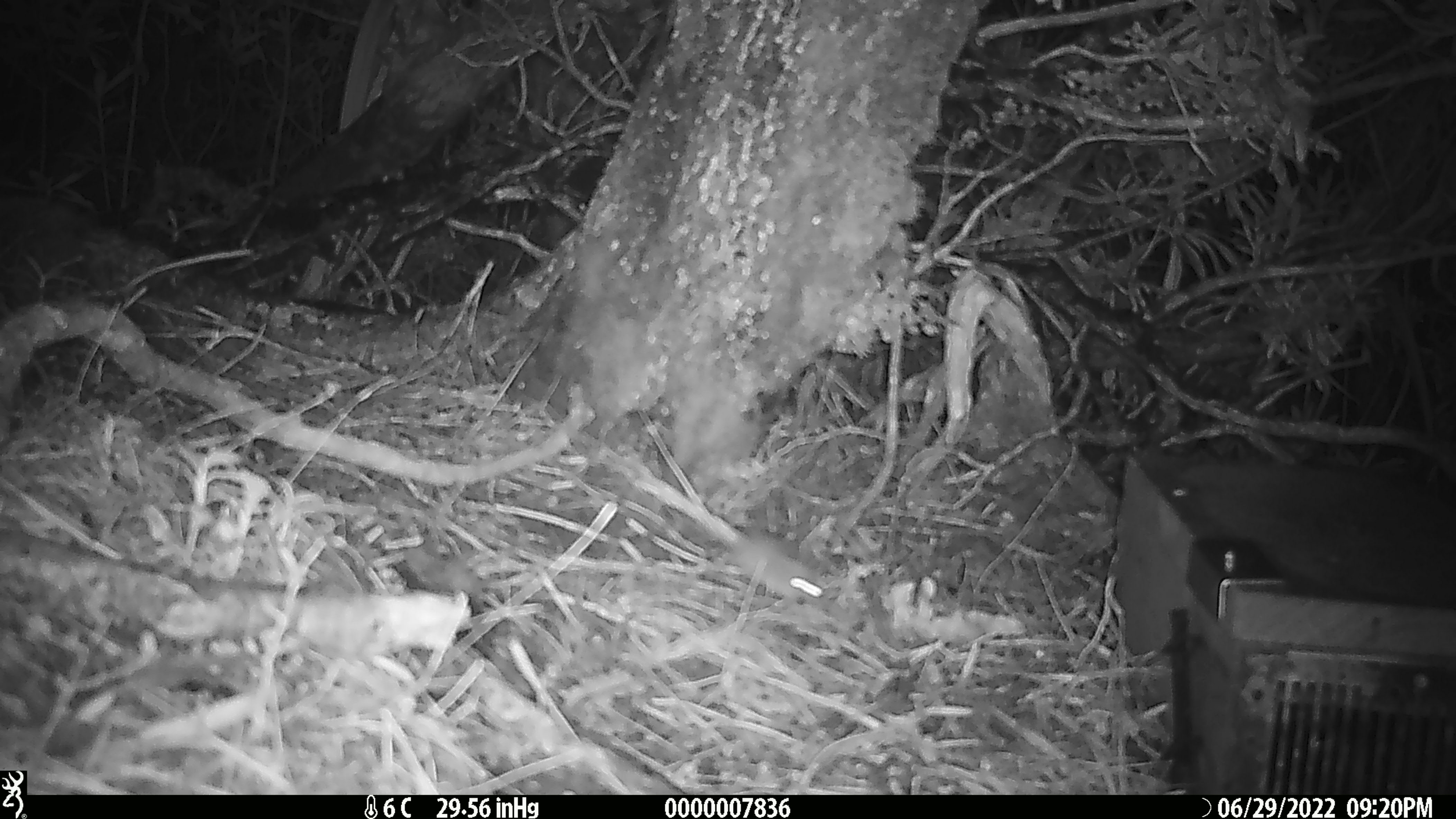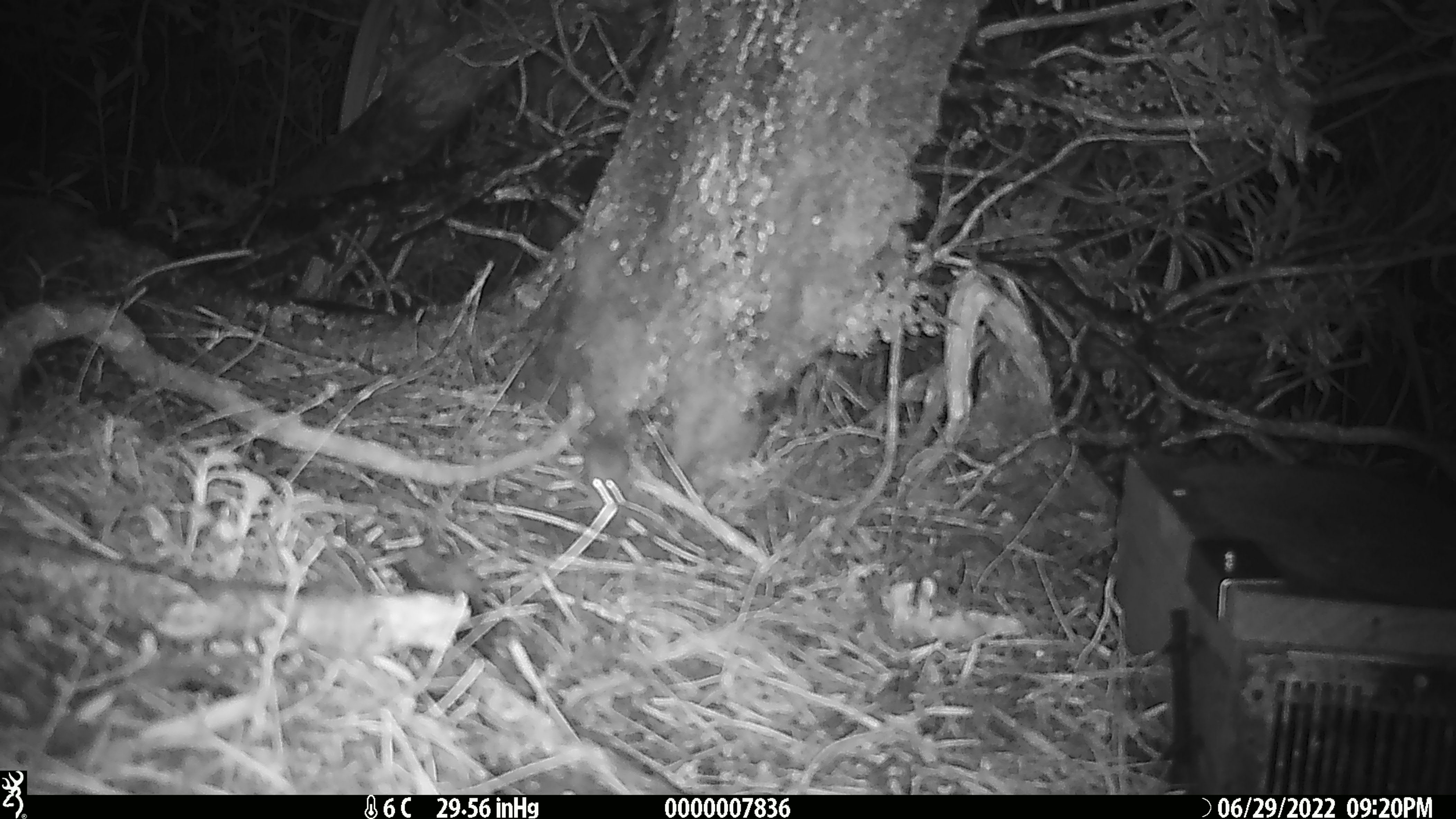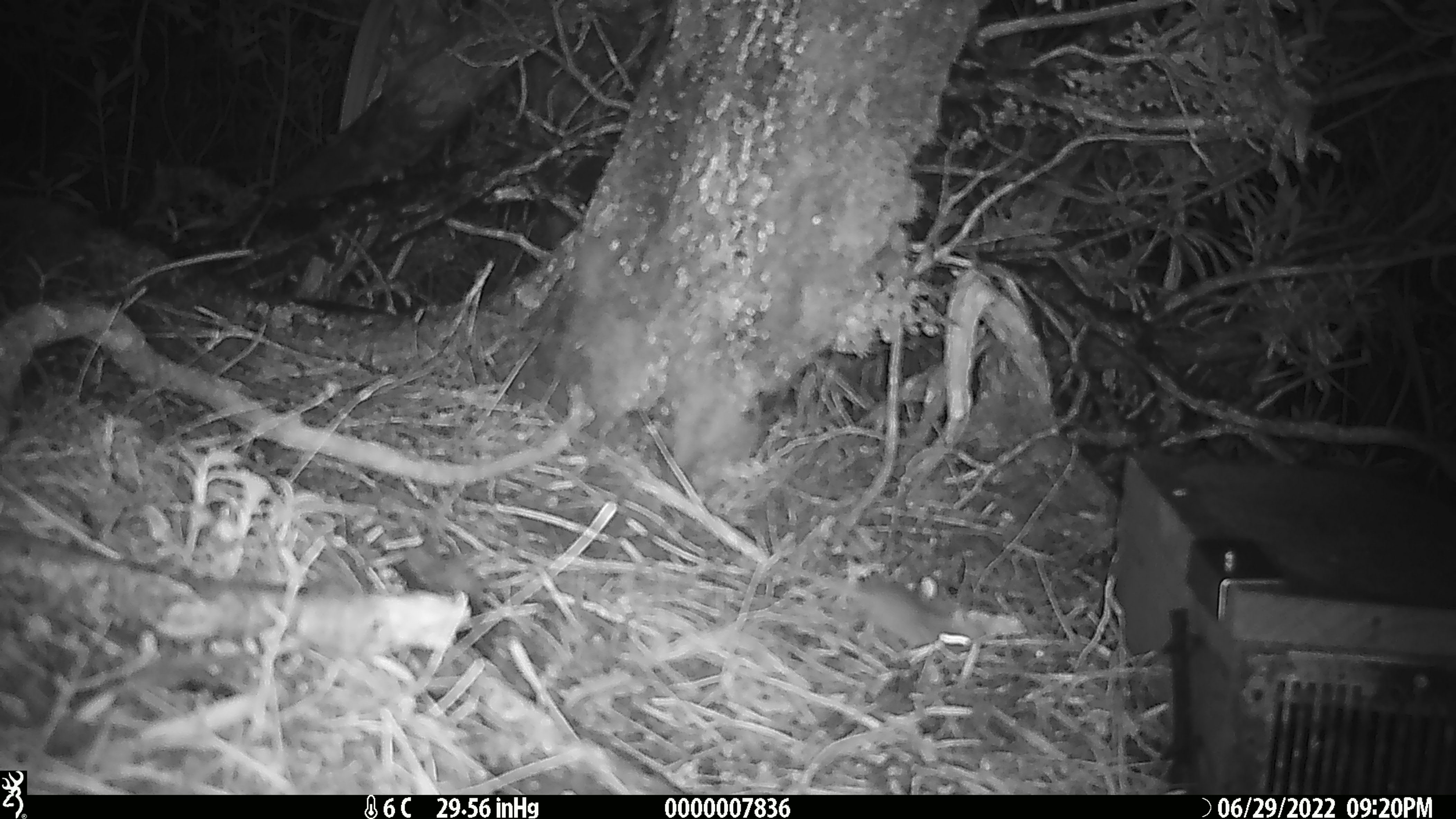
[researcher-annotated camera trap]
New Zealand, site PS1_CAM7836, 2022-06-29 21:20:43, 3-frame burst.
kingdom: Animalia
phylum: Chordata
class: Mammalia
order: Rodentia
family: Muridae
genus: Mus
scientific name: Mus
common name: mouse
Mouse (Mus).